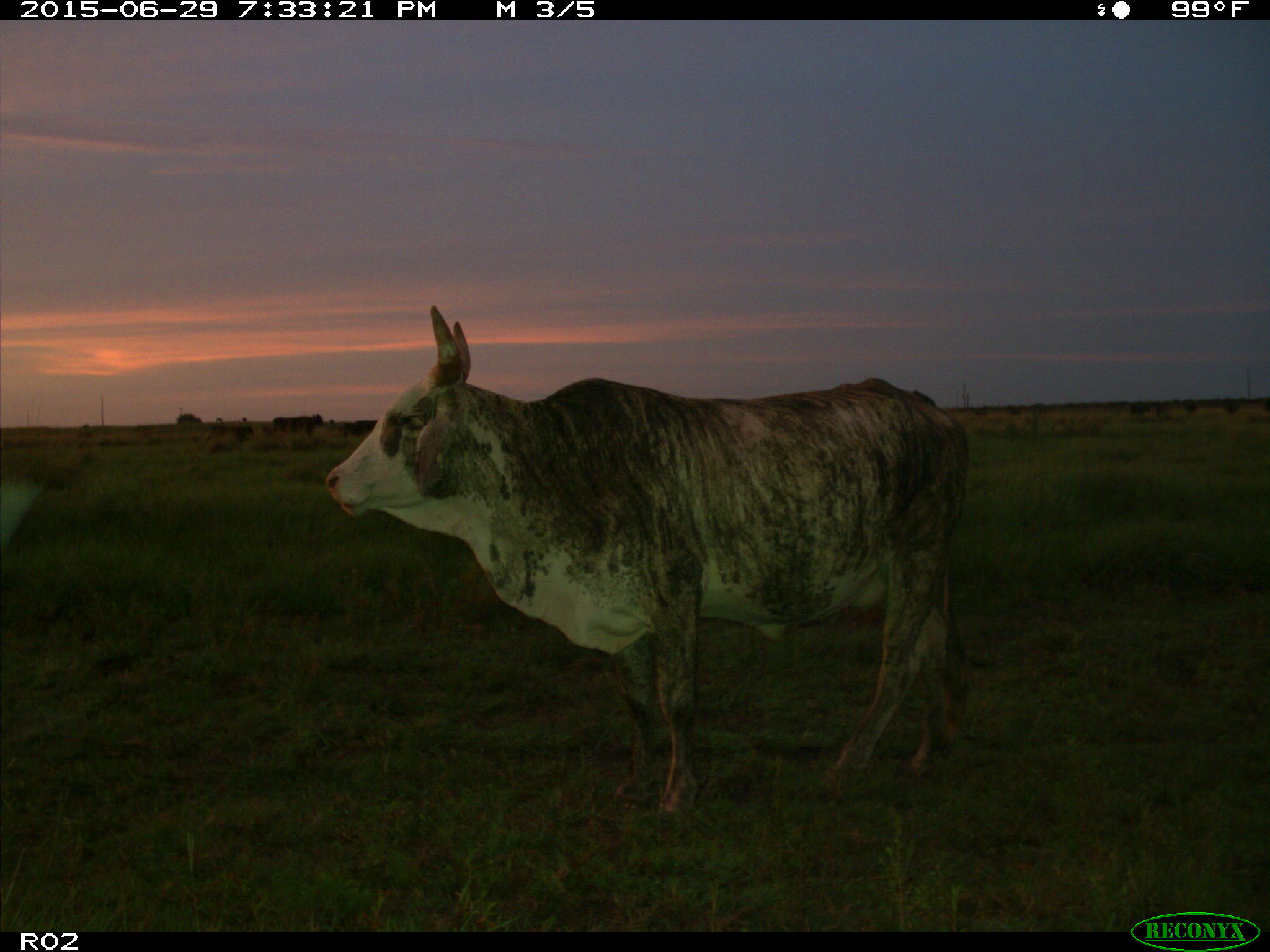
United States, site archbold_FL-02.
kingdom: Animalia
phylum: Chordata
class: Mammalia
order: Artiodactyla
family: Bovidae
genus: Bos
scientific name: Bos taurus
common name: domestic cow